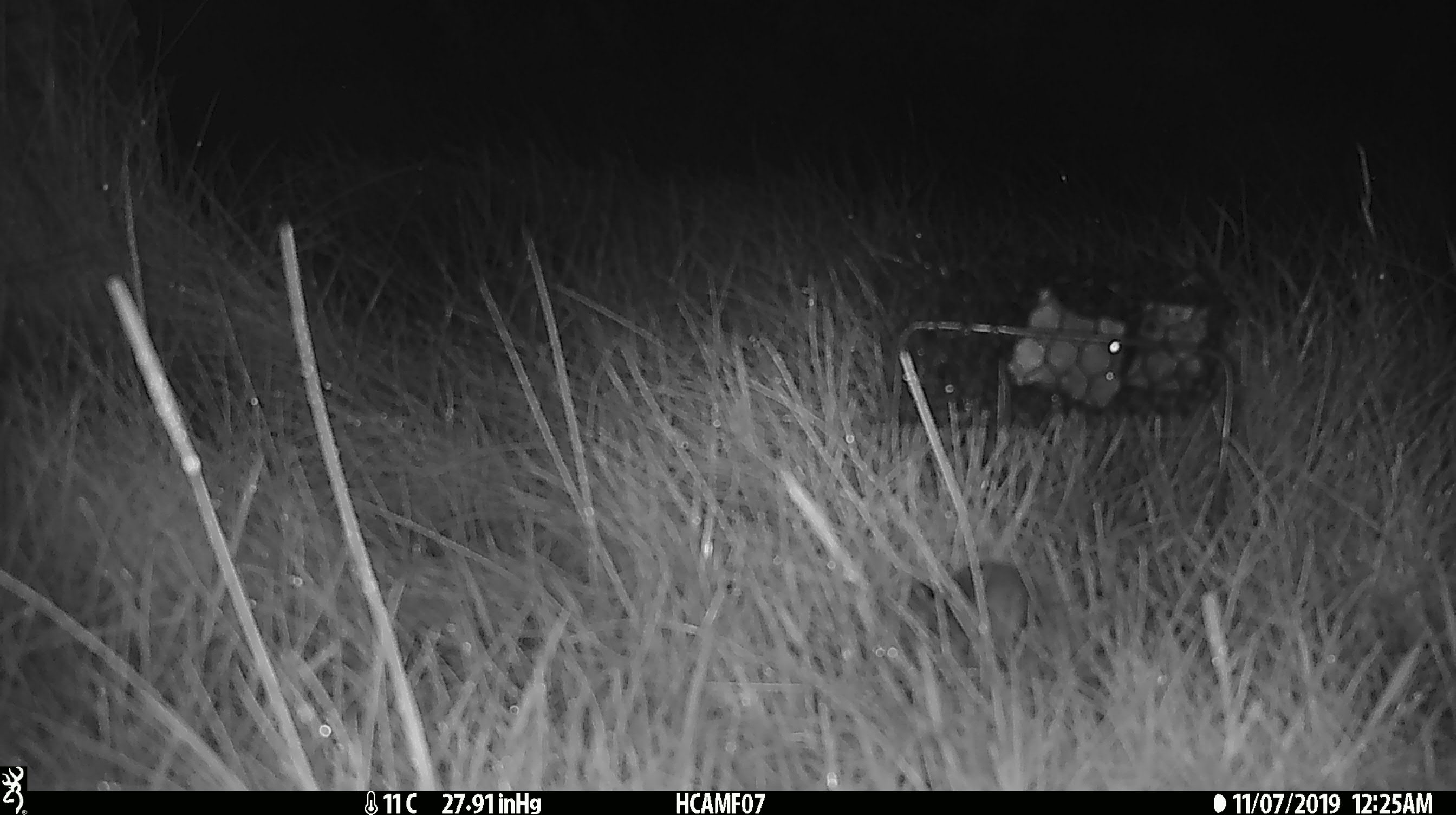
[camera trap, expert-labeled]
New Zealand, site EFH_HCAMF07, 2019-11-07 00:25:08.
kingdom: Animalia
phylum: Chordata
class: Mammalia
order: Rodentia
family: Muridae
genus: Mus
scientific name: Mus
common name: mouse